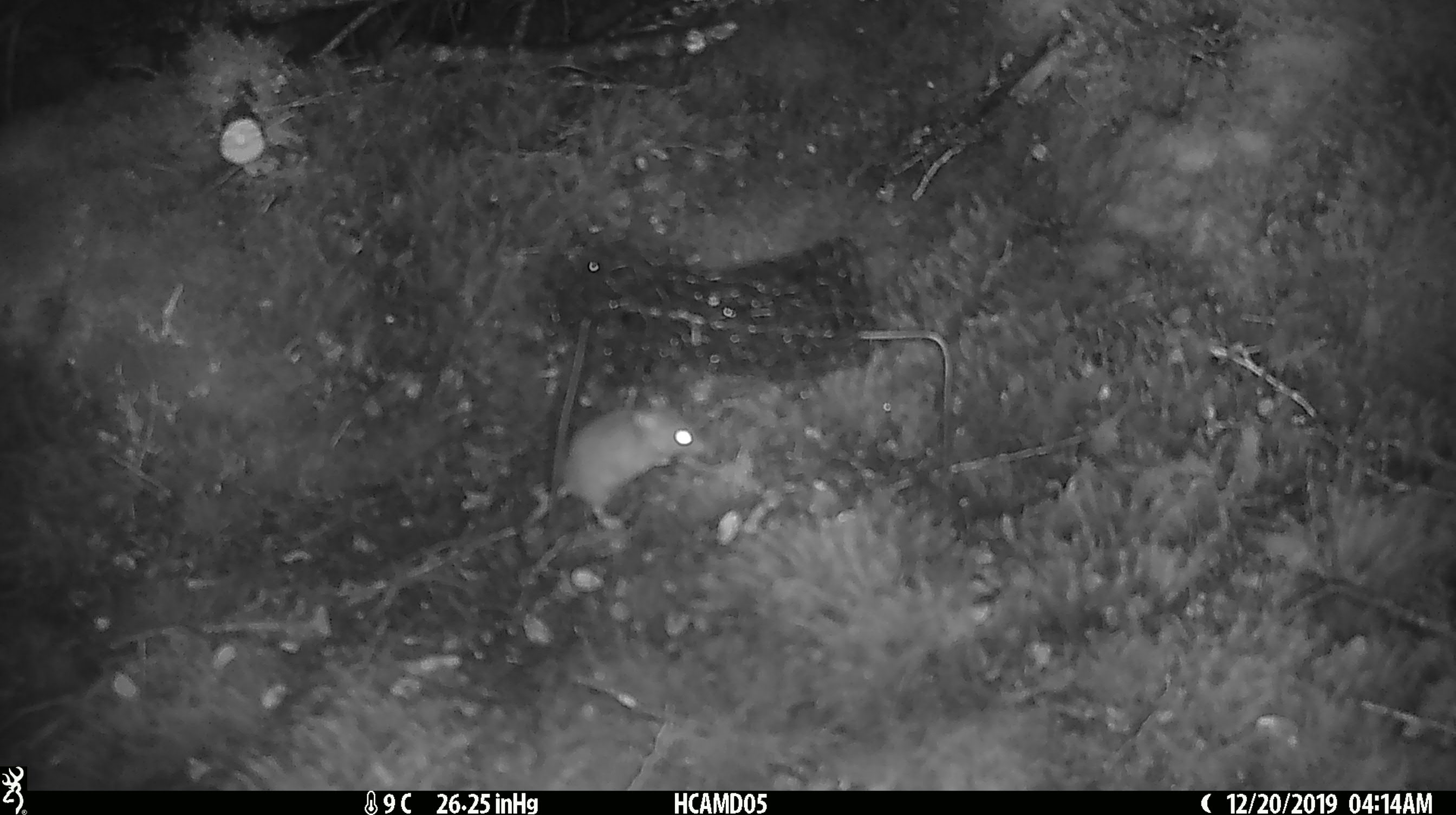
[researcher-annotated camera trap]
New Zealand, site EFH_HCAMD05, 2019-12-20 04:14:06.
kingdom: Animalia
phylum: Chordata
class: Mammalia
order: Rodentia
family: Muridae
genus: Mus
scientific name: Mus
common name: mouse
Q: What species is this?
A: Mouse (Mus).